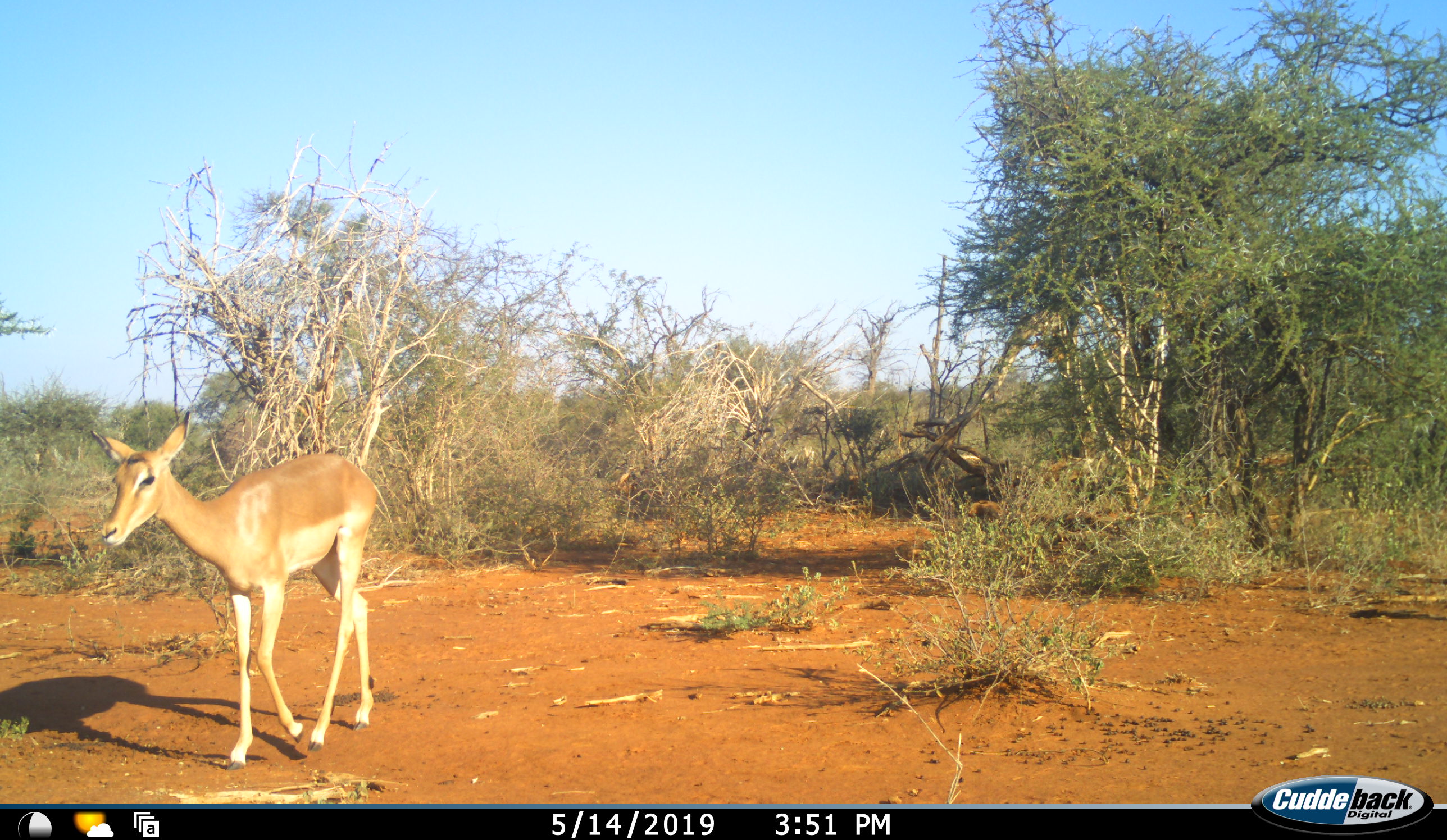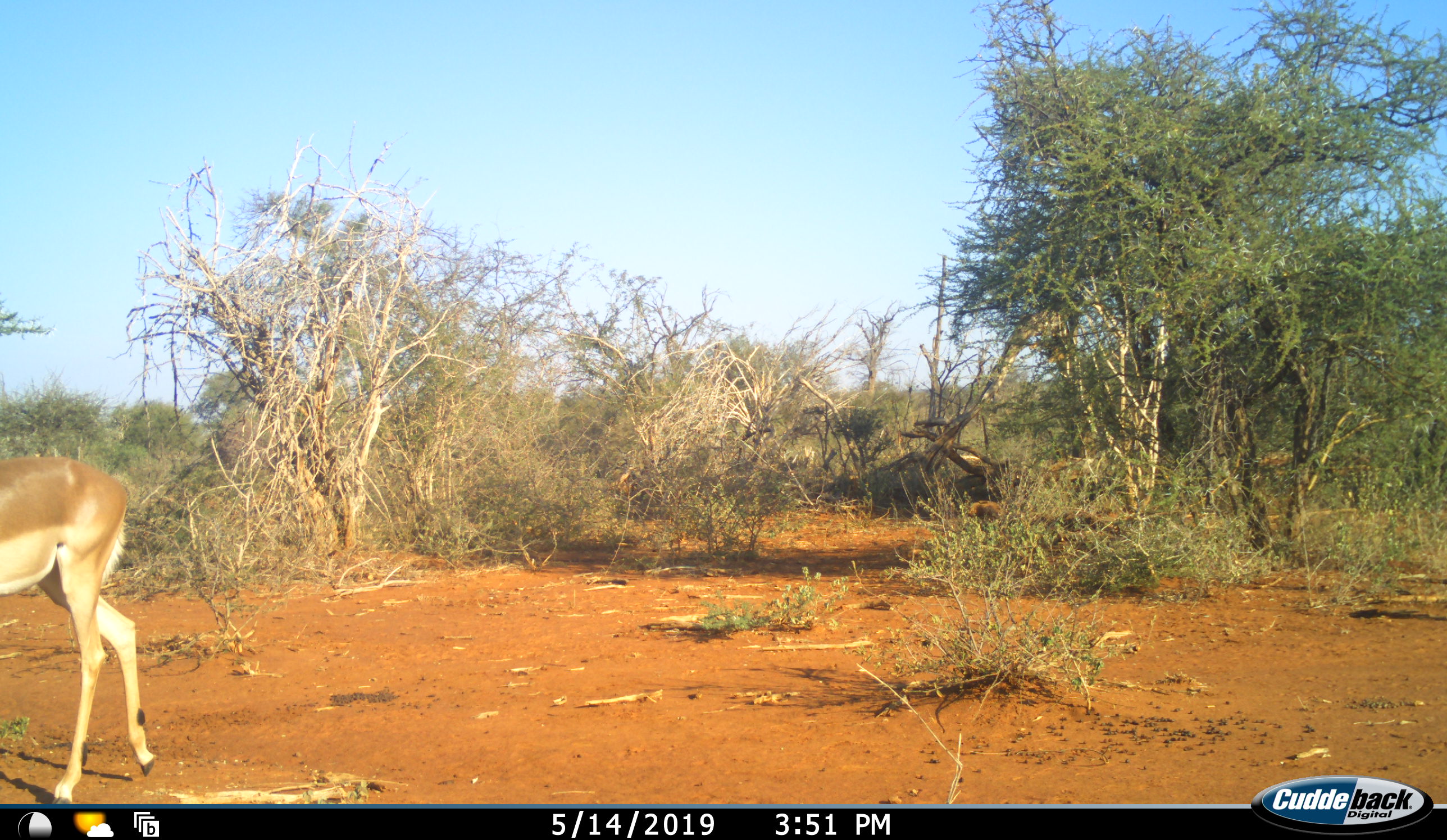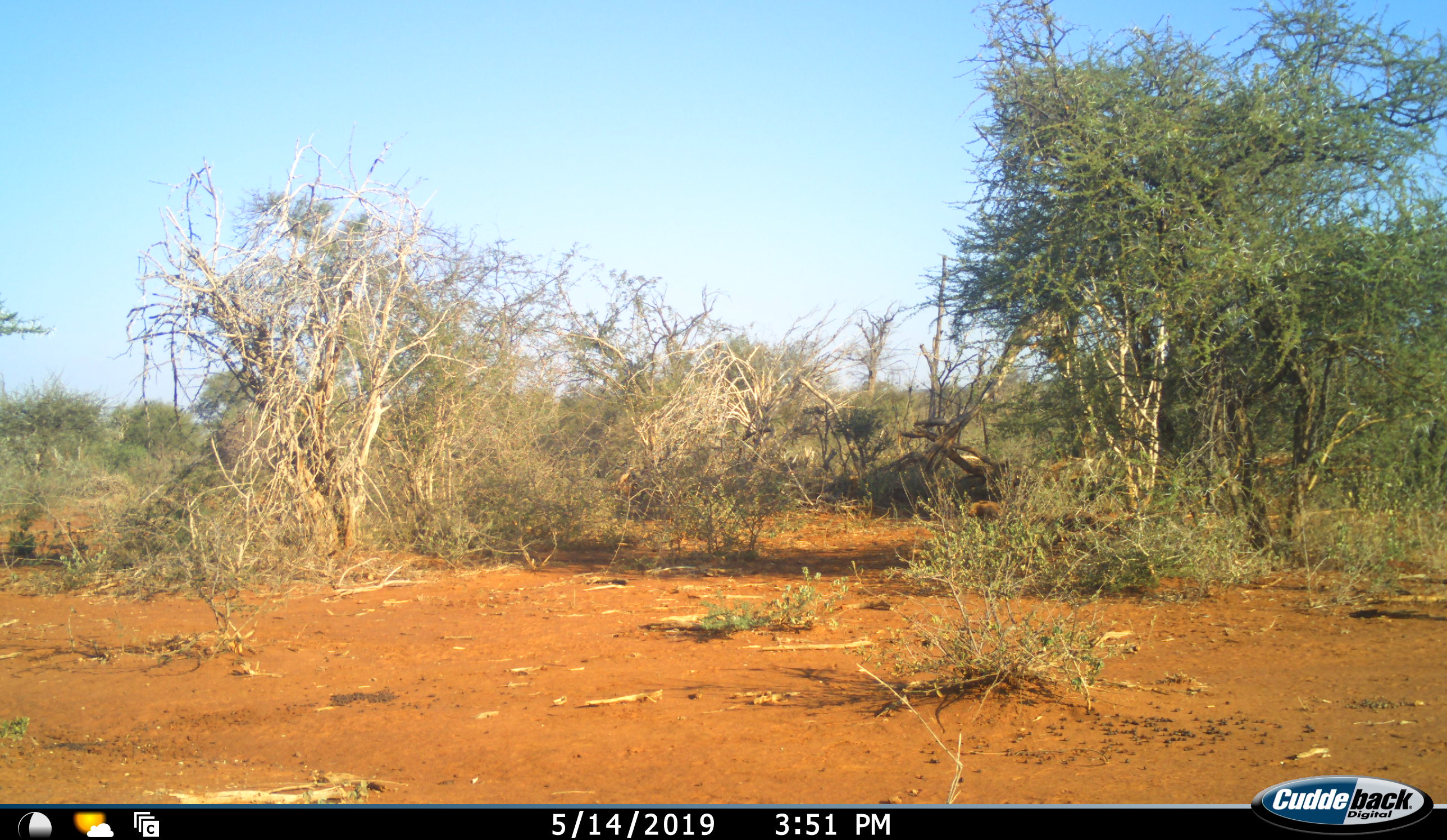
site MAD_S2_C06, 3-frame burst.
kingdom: Animalia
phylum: Chordata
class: Mammalia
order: Artiodactyla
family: Bovidae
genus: Aepyceros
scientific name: Aepyceros melampus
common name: impala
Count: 1.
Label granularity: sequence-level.